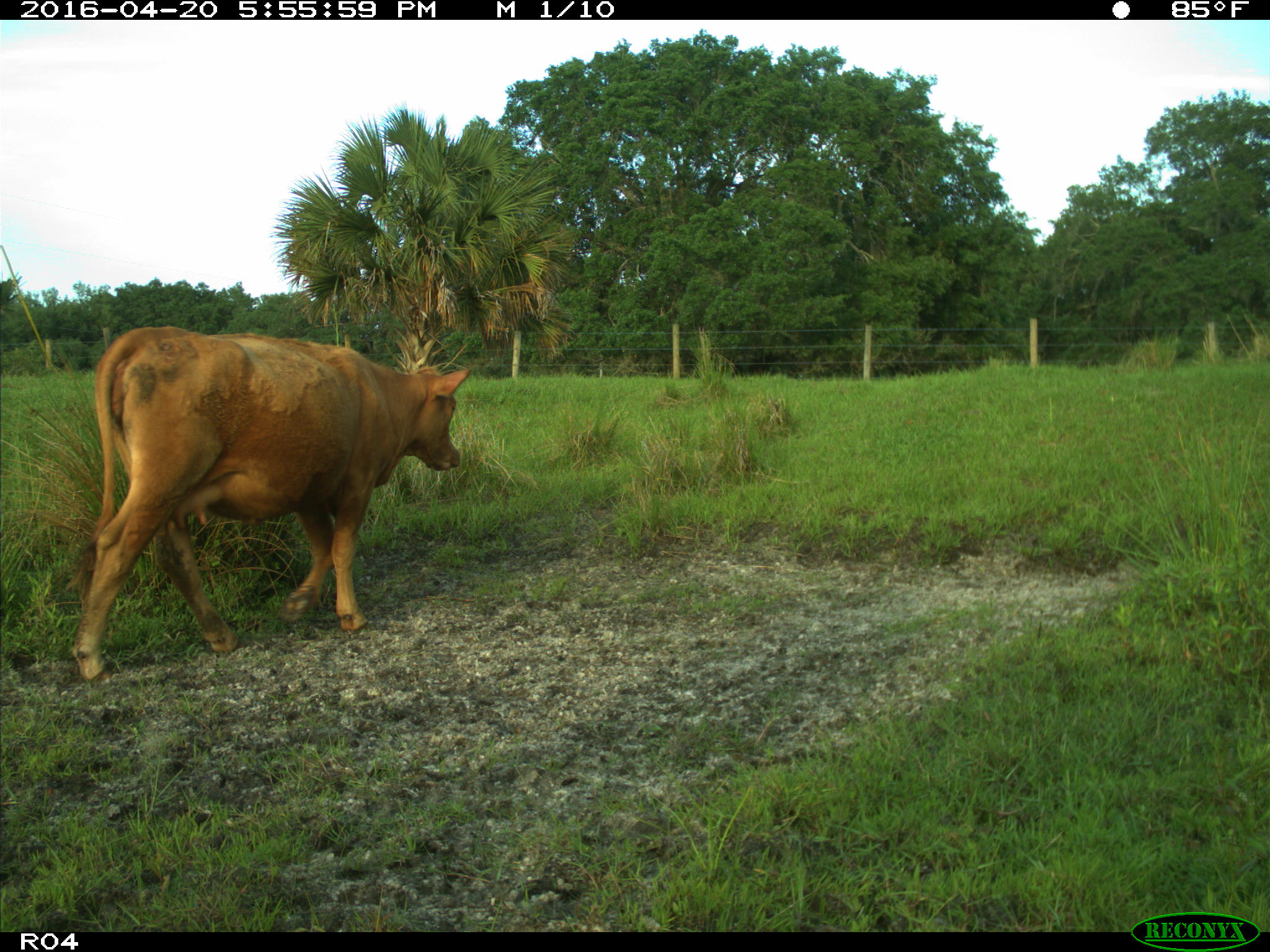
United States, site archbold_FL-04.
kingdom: Animalia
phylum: Chordata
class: Mammalia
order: Artiodactyla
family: Bovidae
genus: Bos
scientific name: Bos taurus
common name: domestic cow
Bos taurus (domestic cow).